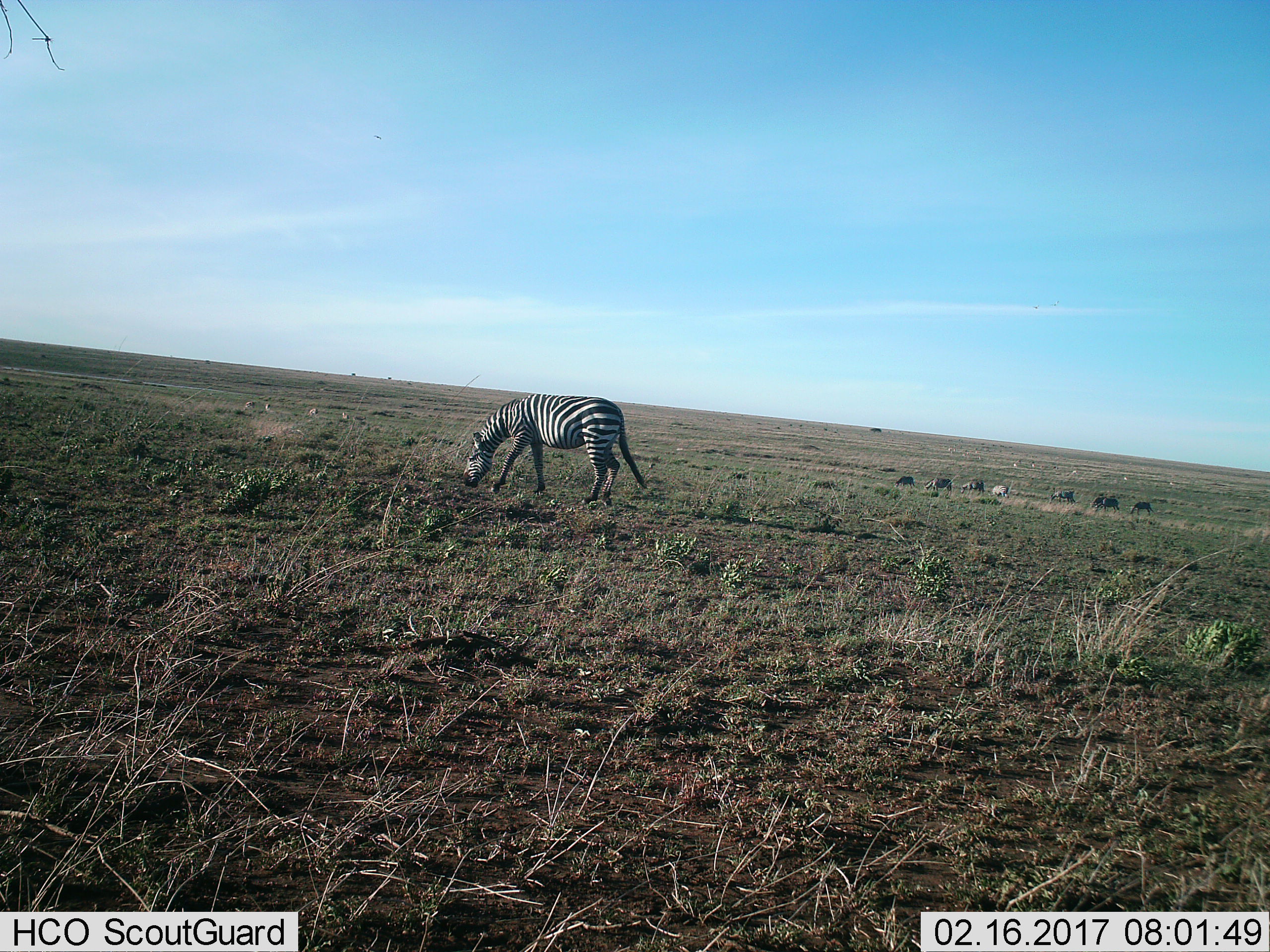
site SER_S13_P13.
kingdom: Animalia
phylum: Chordata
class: Mammalia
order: Perissodactyla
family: Equidae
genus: Equus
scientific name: Equus quagga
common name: plains zebra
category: zebraplains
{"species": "zebraplains (plains zebra) (Equus quagga)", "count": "8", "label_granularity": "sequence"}